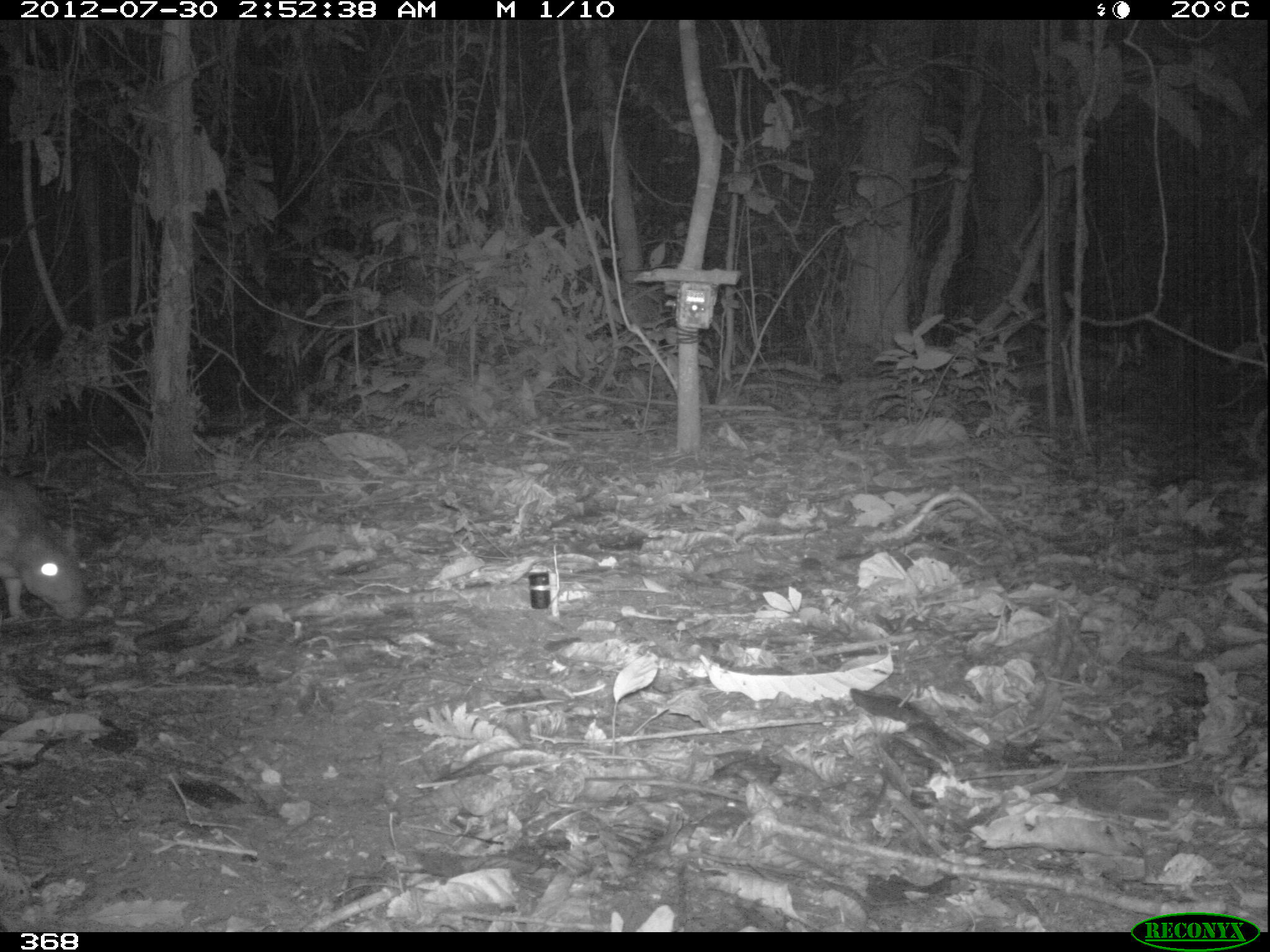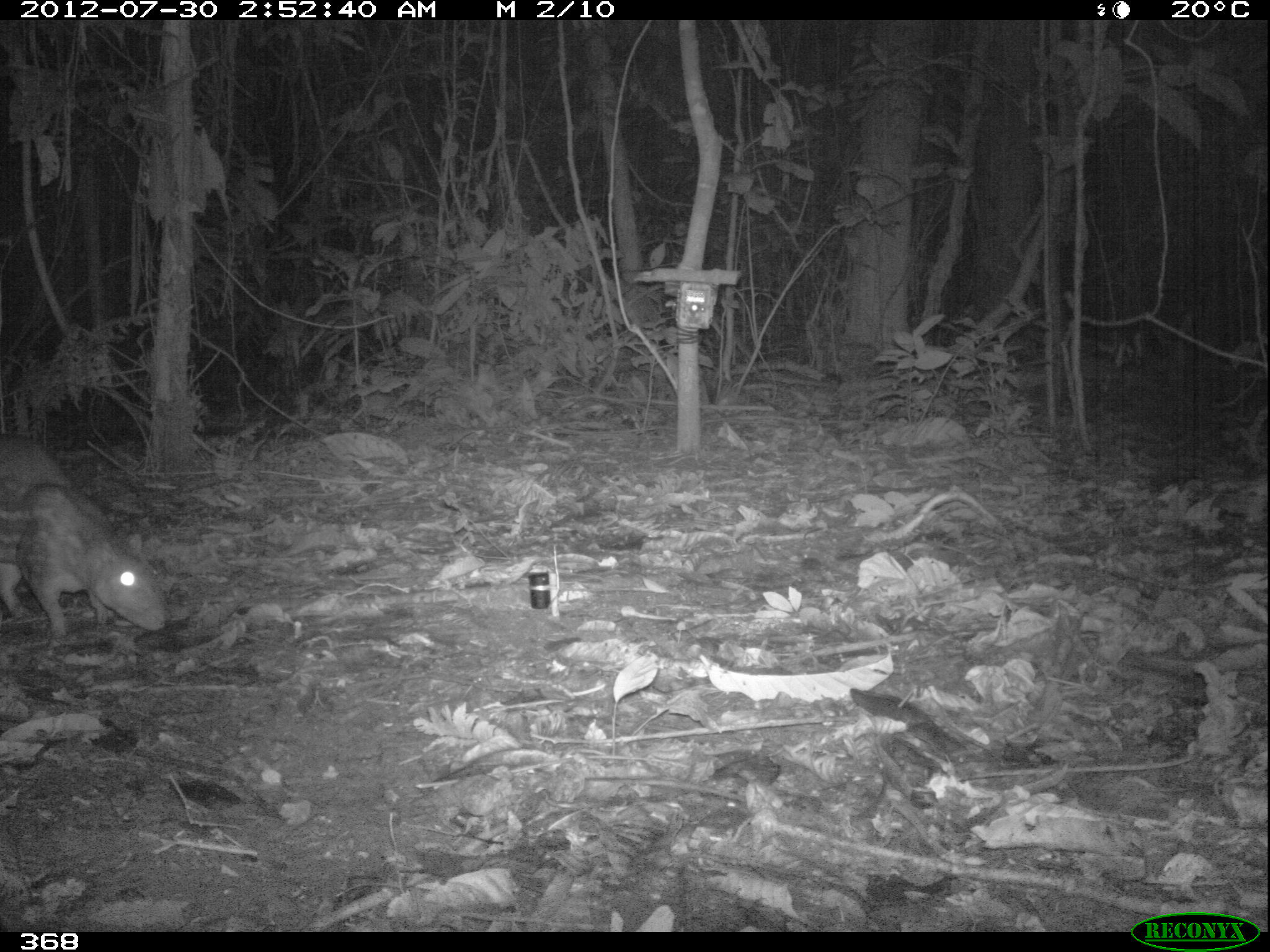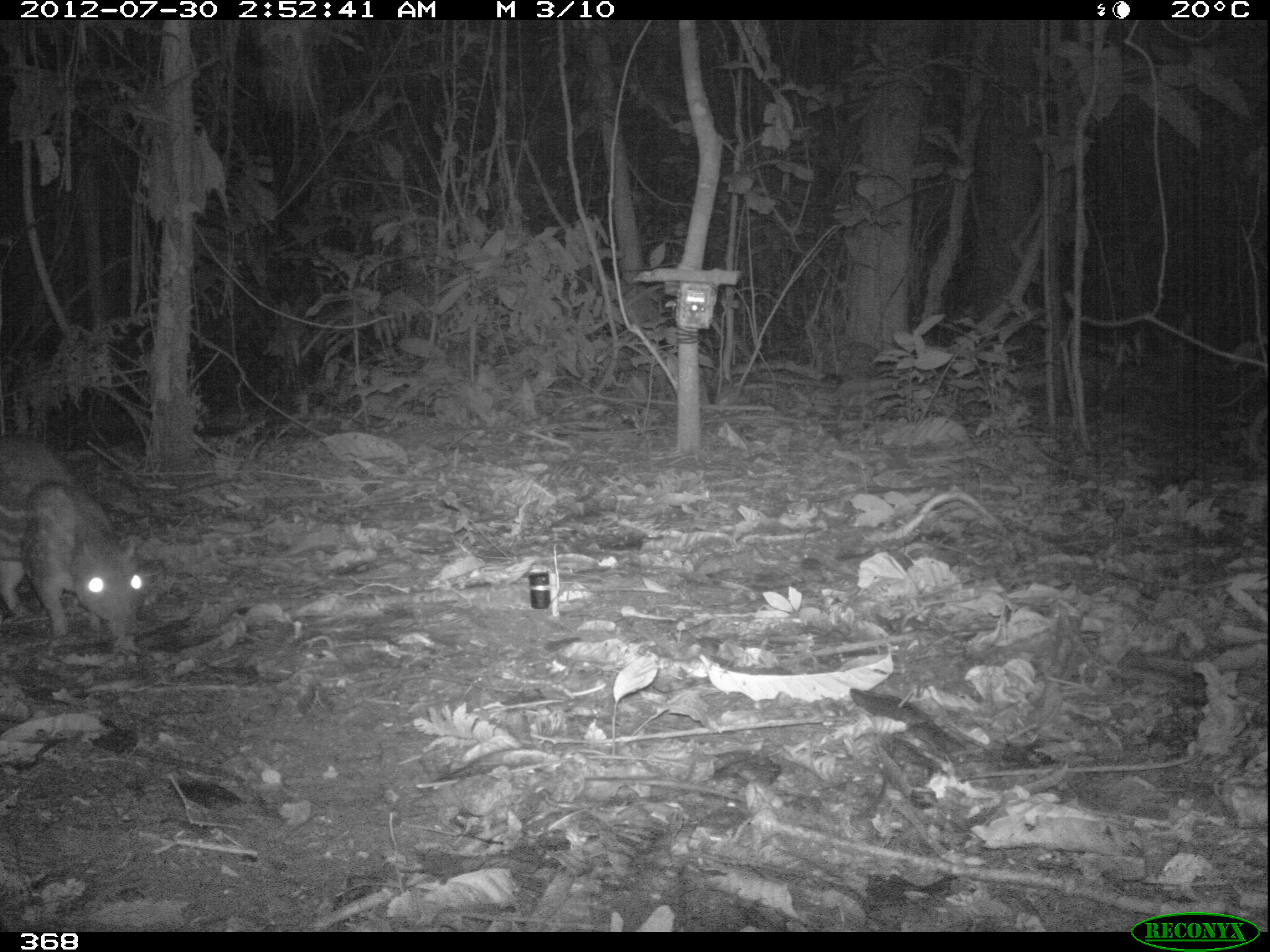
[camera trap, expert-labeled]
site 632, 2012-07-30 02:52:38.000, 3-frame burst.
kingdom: Animalia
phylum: Chordata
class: Mammalia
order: Rodentia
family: Cuniculidae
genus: Cuniculus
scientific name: Cuniculus paca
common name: spotted paca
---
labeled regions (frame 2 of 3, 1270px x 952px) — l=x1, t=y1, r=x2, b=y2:
cuniculus paca: l=0, t=434, r=165, b=649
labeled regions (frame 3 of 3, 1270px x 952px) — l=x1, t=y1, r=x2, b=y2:
cuniculus paca: l=0, t=433, r=145, b=639